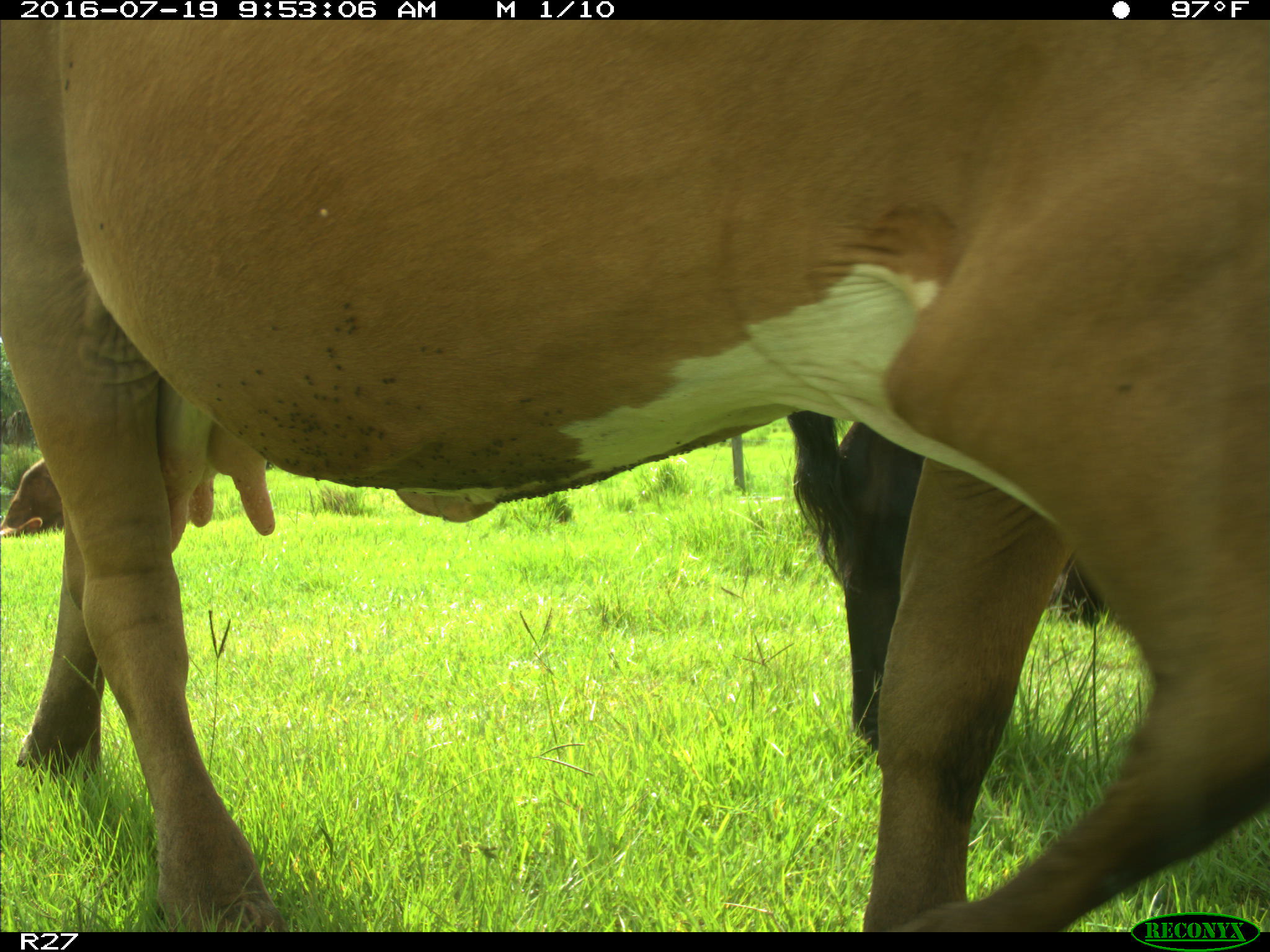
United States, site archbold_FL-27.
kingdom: Animalia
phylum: Chordata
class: Mammalia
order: Artiodactyla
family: Bovidae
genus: Bos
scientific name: Bos taurus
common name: domestic cow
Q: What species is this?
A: Bos taurus (domestic cow).